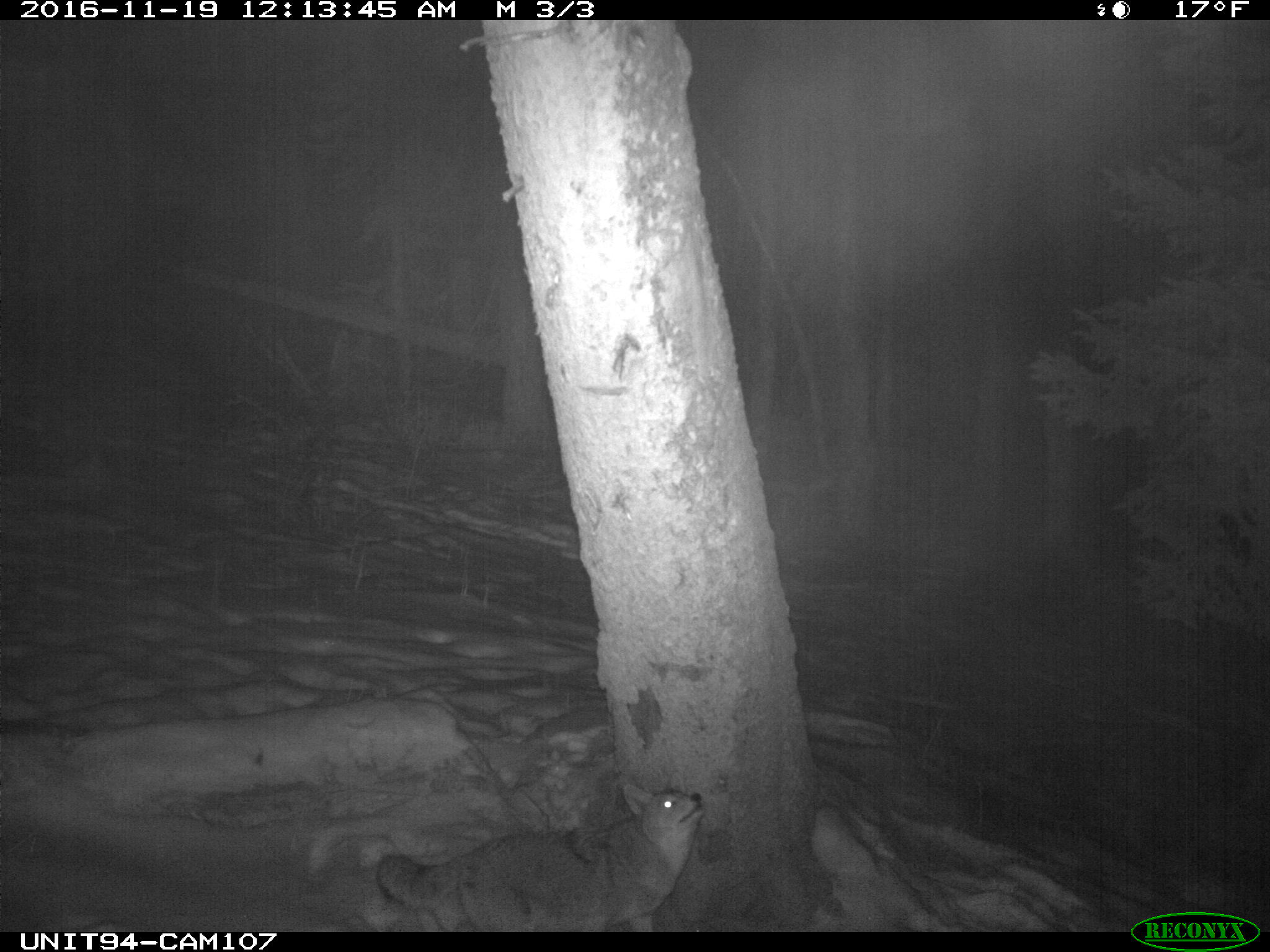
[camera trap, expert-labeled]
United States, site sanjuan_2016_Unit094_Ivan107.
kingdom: Animalia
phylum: Chordata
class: Mammalia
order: Carnivora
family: Canidae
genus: Canis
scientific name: Canis latrans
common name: coyote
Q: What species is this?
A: Canis latrans (coyote).